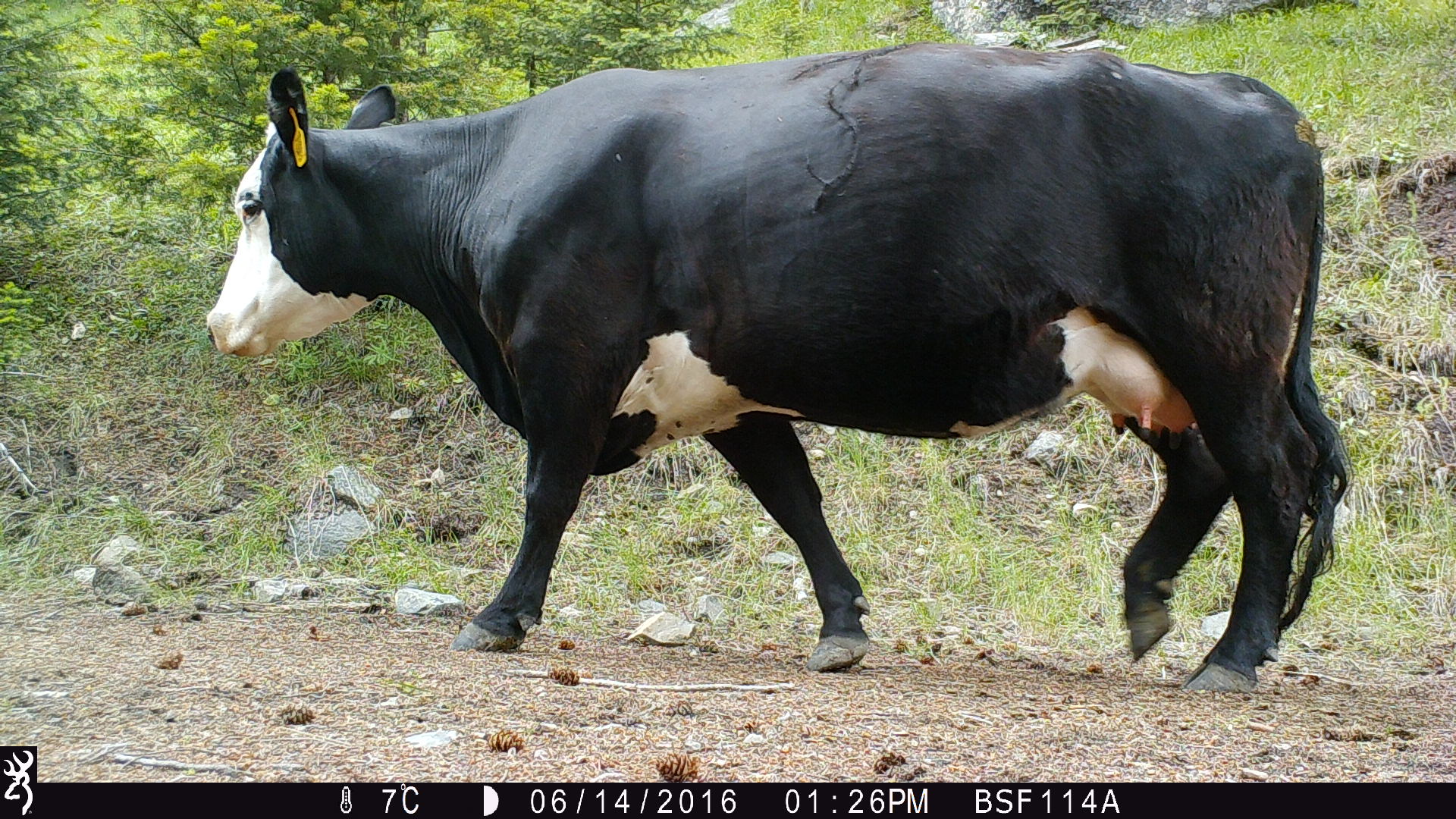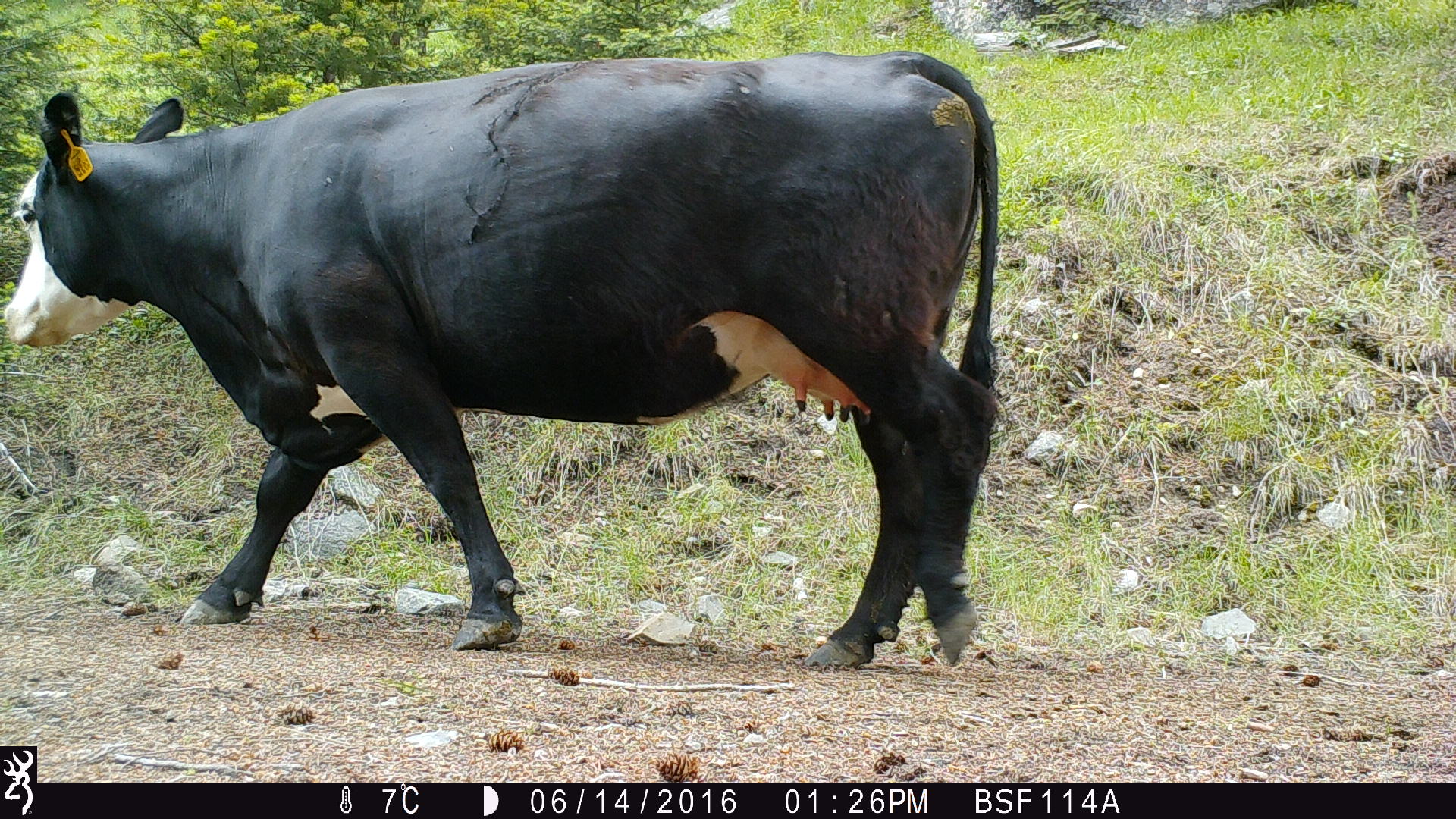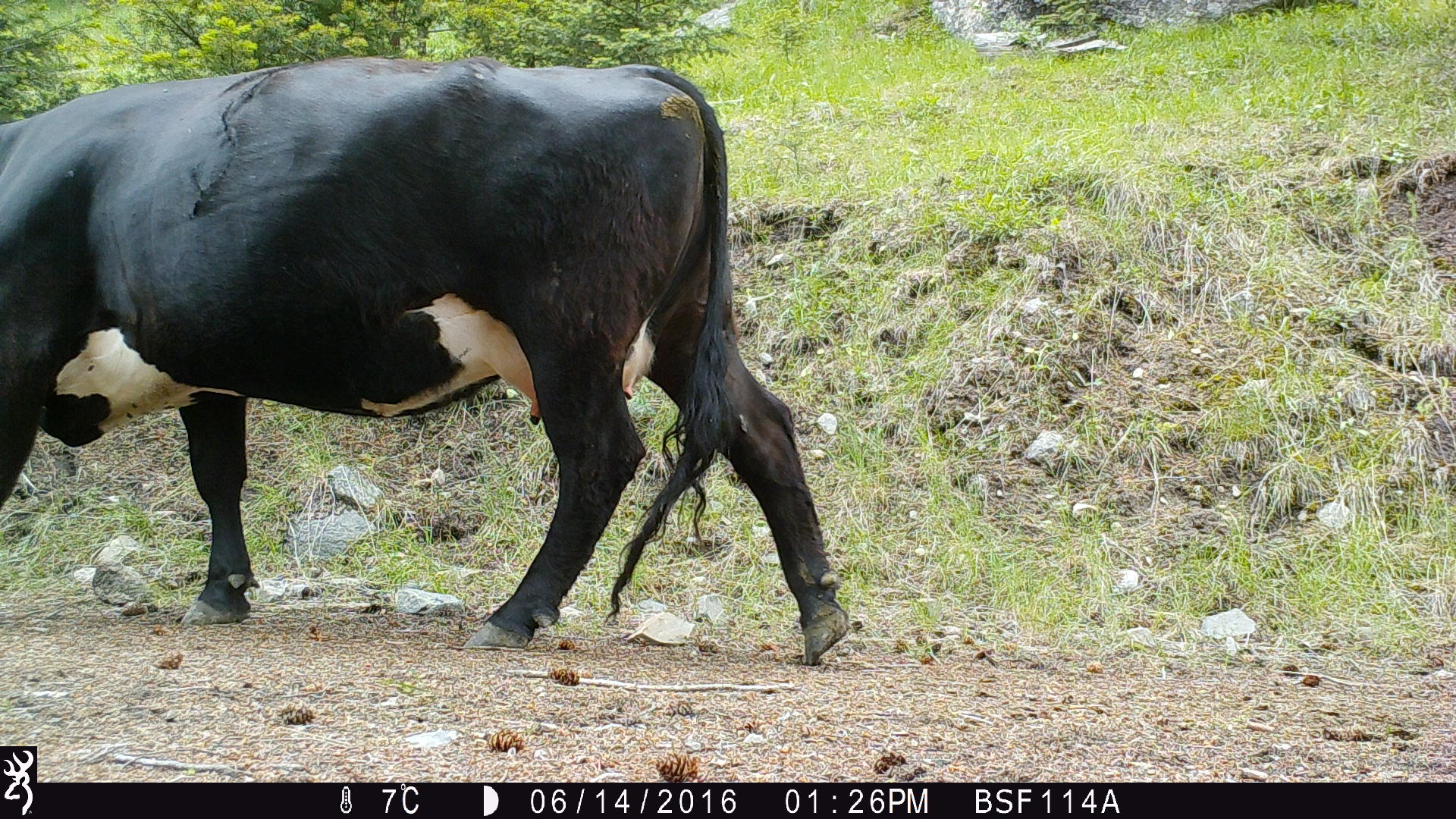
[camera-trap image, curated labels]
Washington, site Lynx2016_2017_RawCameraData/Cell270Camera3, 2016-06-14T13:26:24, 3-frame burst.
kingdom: Animalia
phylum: Chordata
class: Mammalia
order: Artiodactyla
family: Bovidae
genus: Bos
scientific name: Bos taurus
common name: domestic cattle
Domestic cattle (Bos taurus). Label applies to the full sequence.